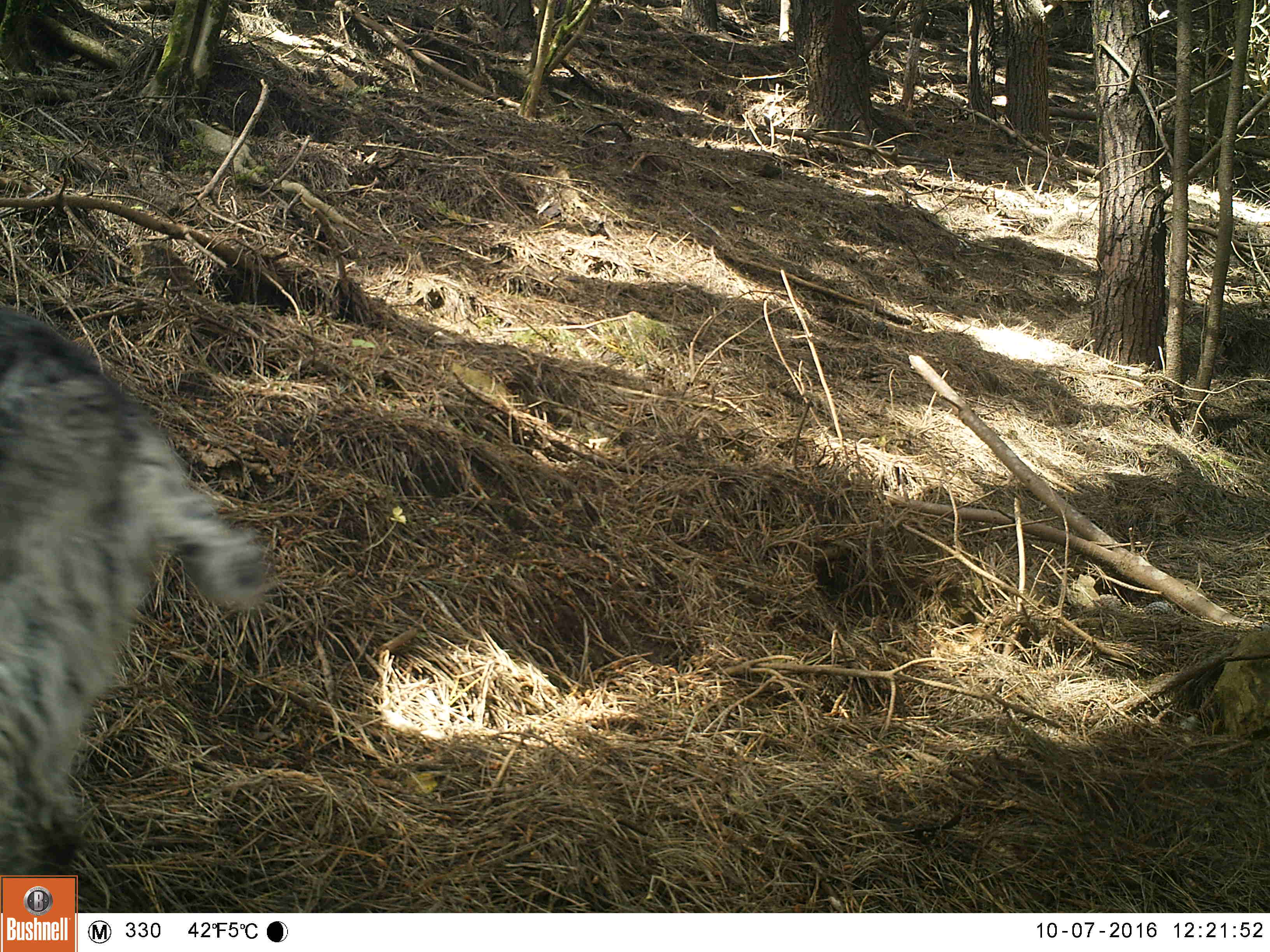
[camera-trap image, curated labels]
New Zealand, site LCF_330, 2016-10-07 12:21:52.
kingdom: Animalia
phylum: Chordata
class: Mammalia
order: Artiodactyla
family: Bovidae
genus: Capra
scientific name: Capra hircus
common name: goat